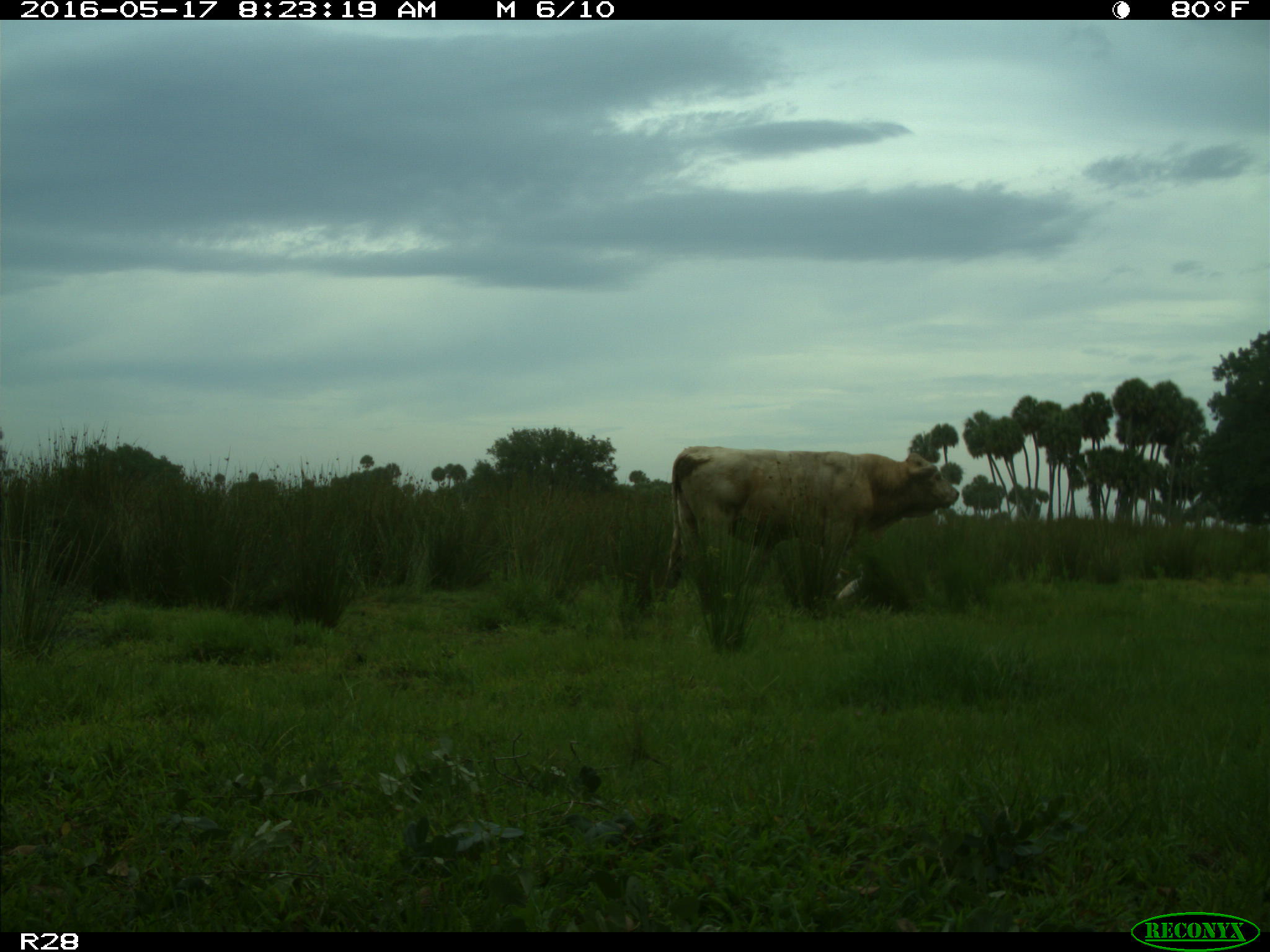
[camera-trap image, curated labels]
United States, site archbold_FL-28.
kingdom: Animalia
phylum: Chordata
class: Mammalia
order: Artiodactyla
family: Bovidae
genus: Bos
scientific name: Bos taurus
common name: domestic cow